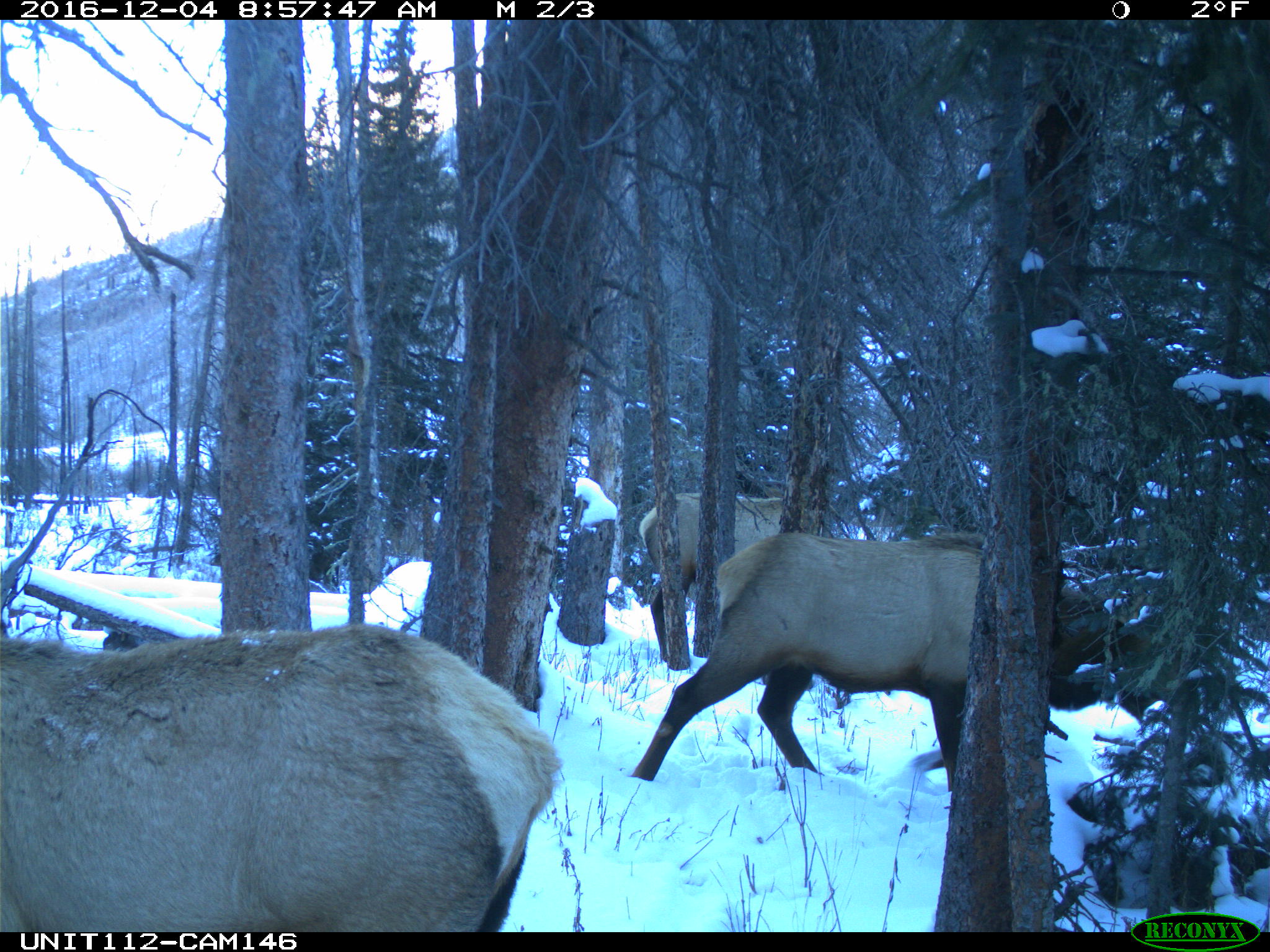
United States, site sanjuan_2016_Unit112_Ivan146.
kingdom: Animalia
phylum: Chordata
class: Mammalia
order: Artiodactyla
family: Cervidae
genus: Cervus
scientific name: Cervus elaphus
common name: red deer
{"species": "Cervus elaphus (red deer)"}